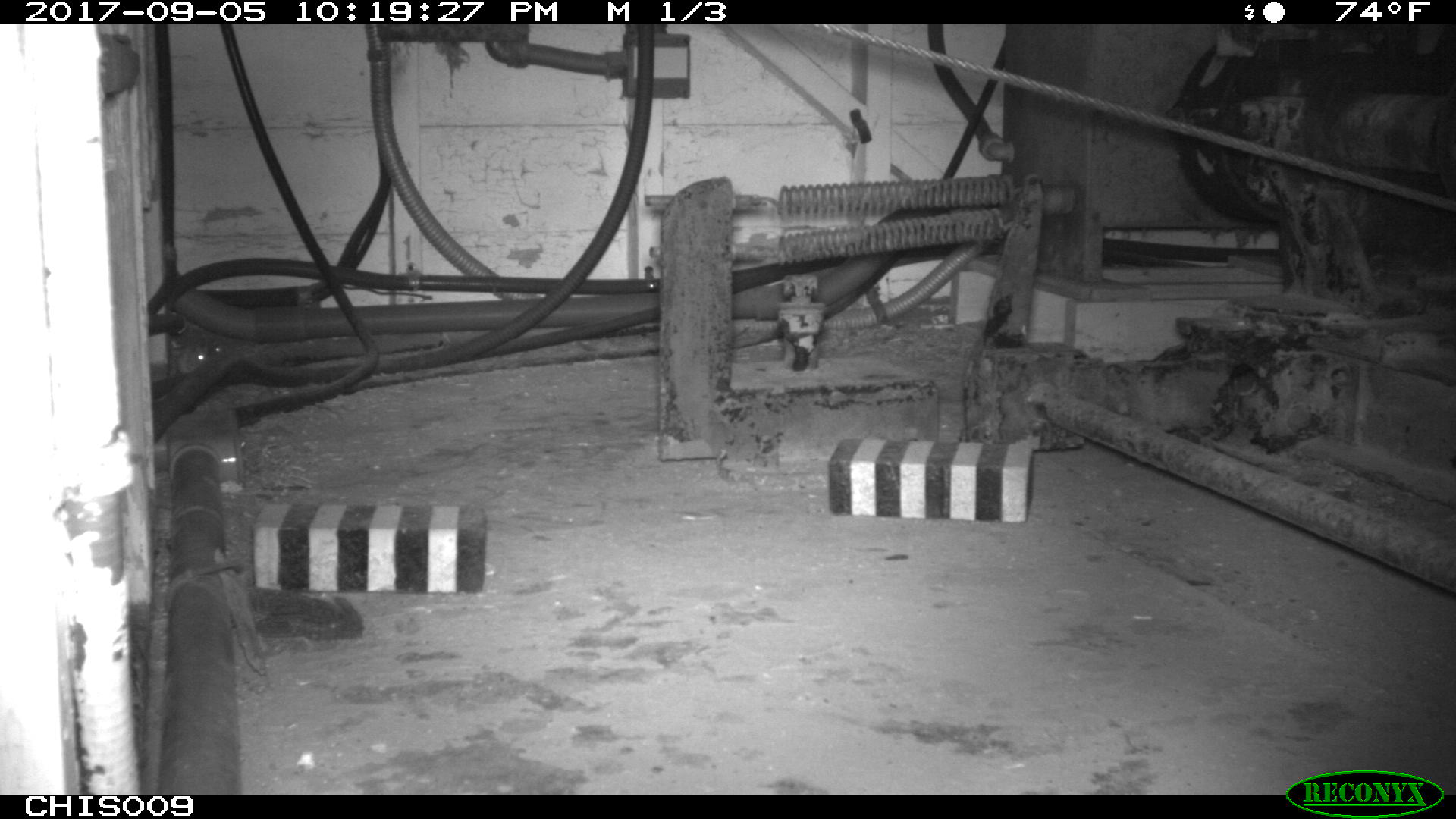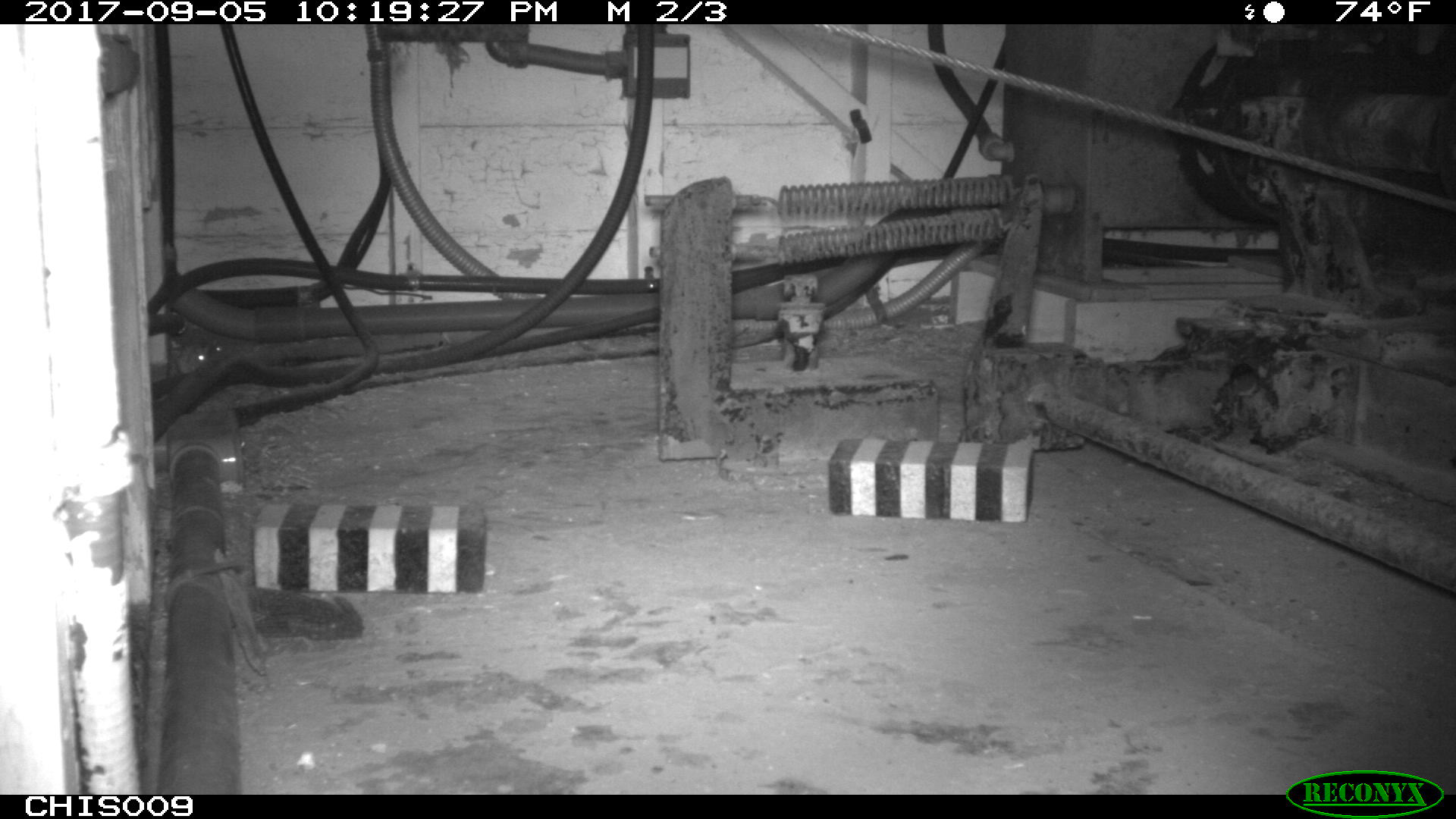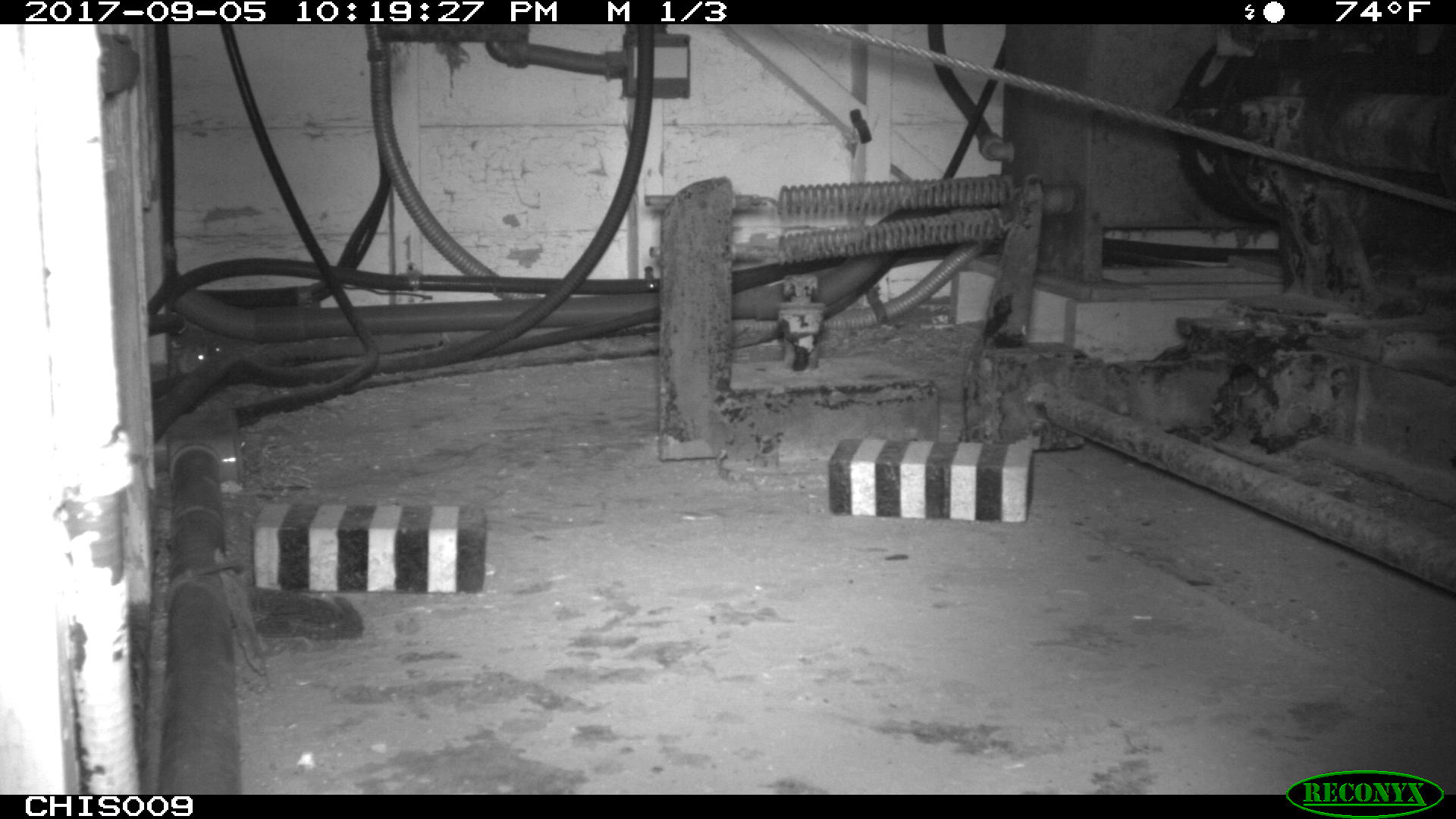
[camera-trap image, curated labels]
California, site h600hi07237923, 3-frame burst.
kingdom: Animalia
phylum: Chordata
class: Mammalia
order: Rodentia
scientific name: Rodentia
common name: rodent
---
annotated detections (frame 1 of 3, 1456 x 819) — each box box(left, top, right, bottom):
rodent: box(178, 346, 207, 373)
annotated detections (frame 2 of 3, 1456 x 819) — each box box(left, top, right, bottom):
rodent: box(152, 340, 226, 391)